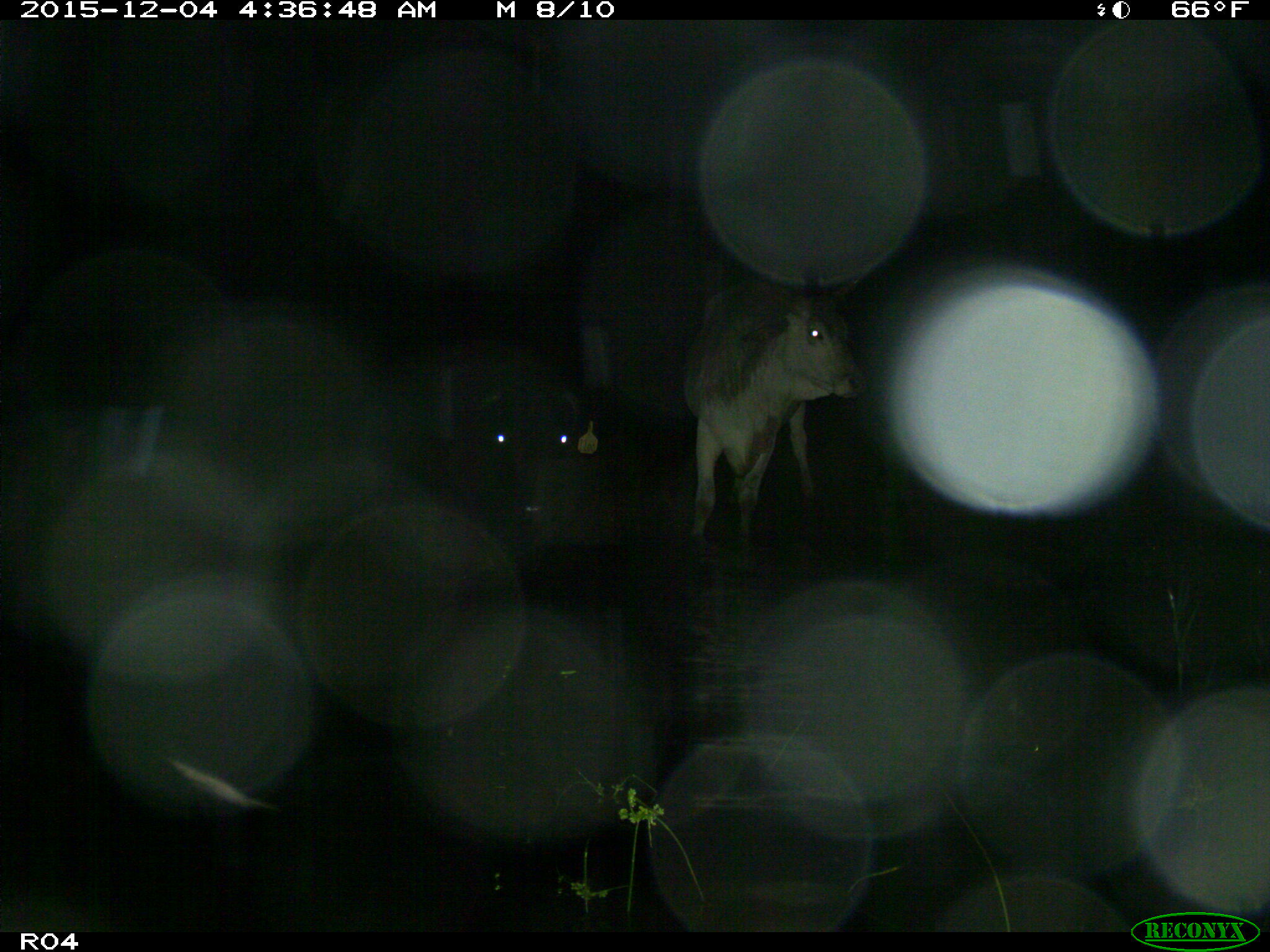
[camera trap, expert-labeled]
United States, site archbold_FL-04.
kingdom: Animalia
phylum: Chordata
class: Mammalia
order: Artiodactyla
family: Bovidae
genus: Bos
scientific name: Bos taurus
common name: domestic cow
Bos taurus (domestic cow).